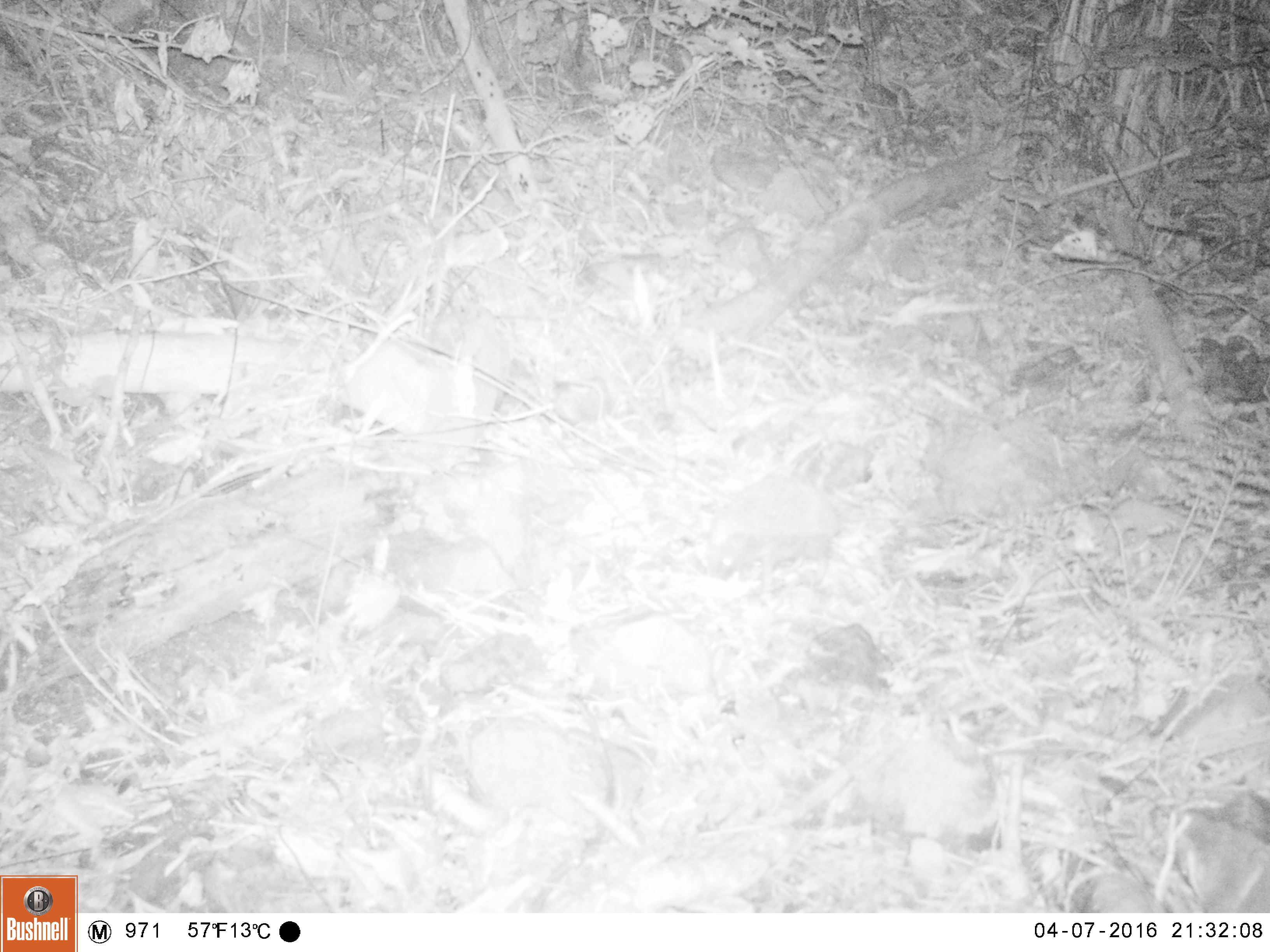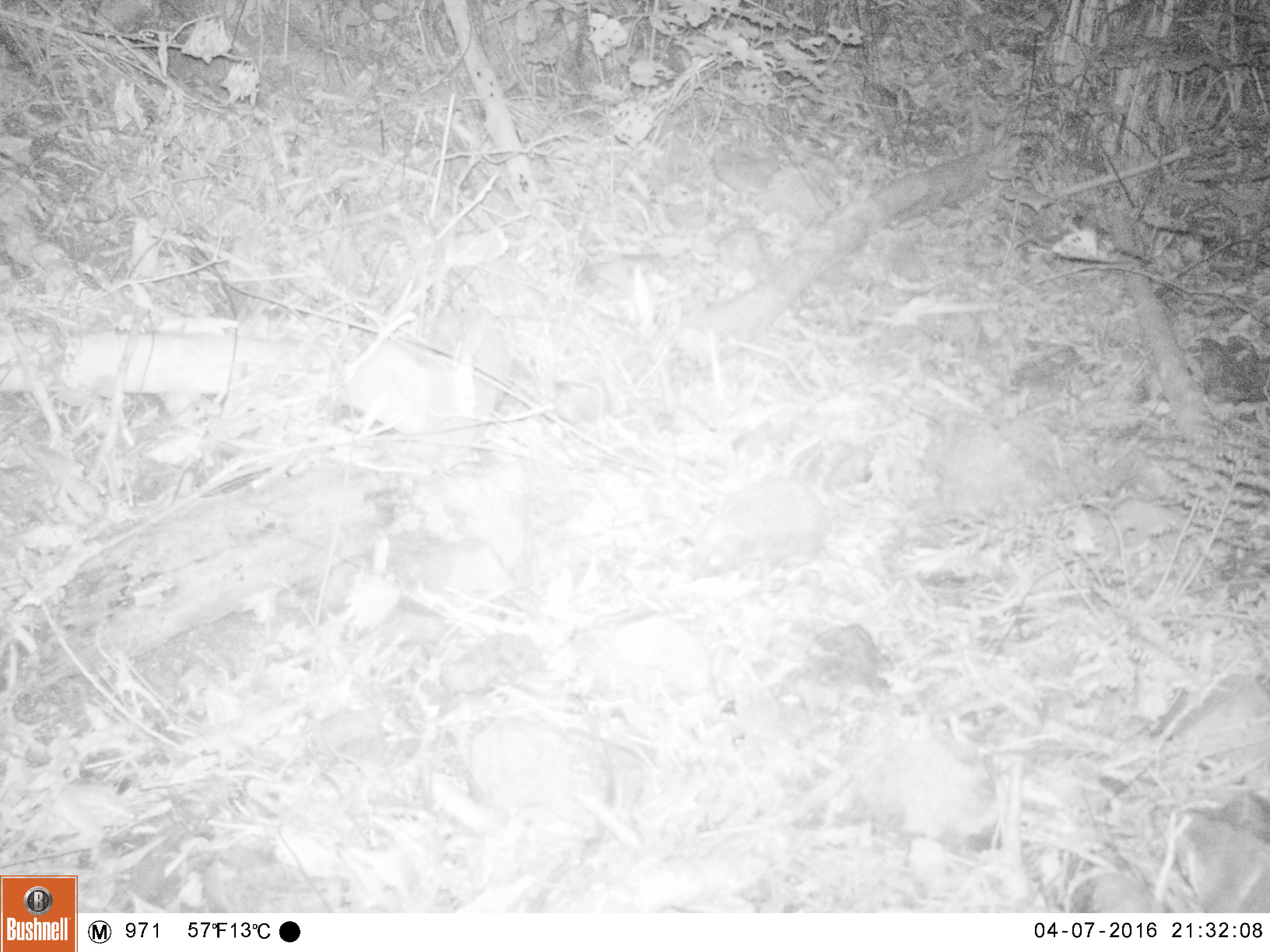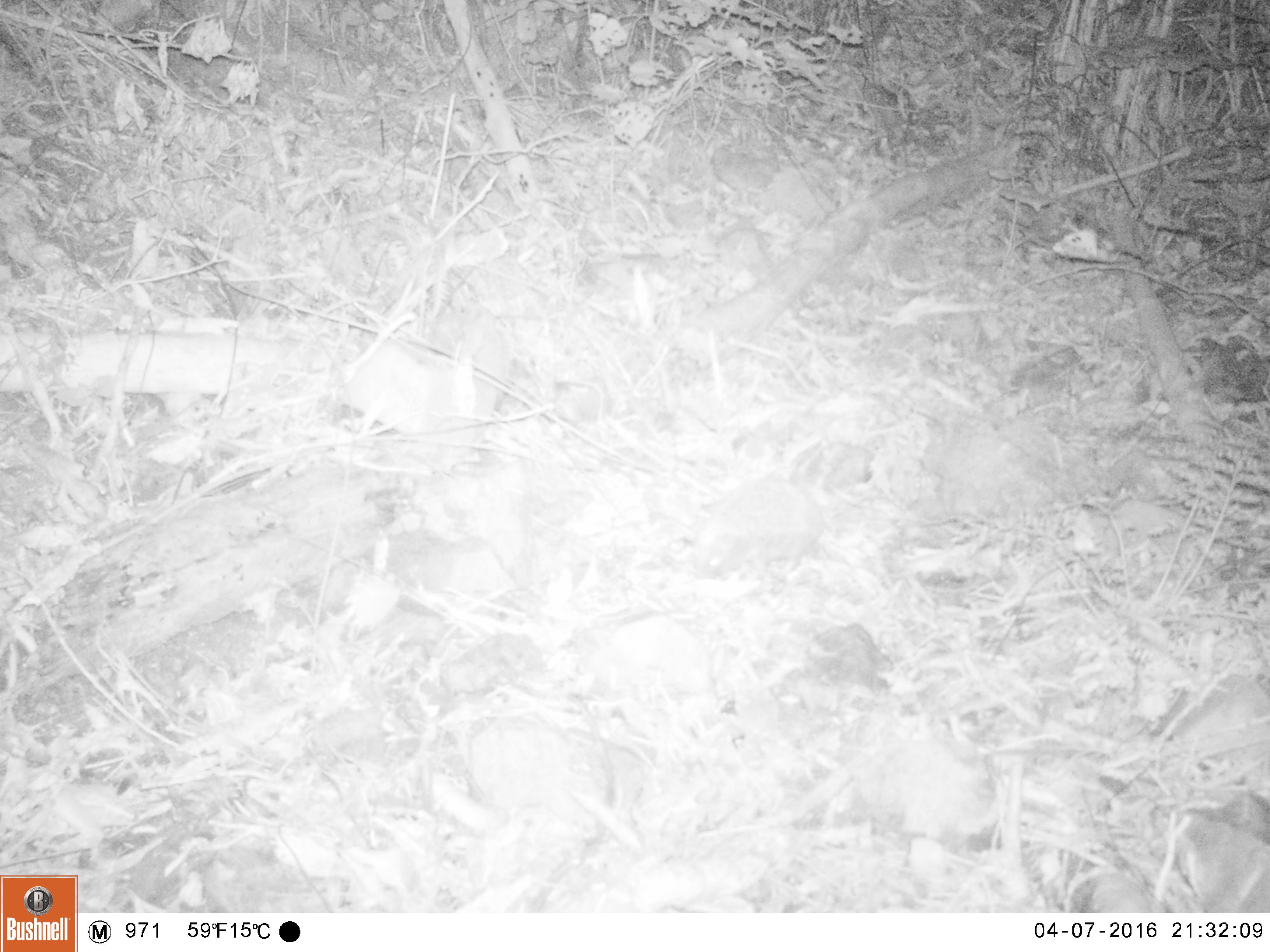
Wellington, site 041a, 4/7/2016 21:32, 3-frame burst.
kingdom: Animalia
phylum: Chordata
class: Mammalia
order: Eulipotyphla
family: Erinaceidae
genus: Erinaceus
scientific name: Erinaceus europaeus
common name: hedgehog